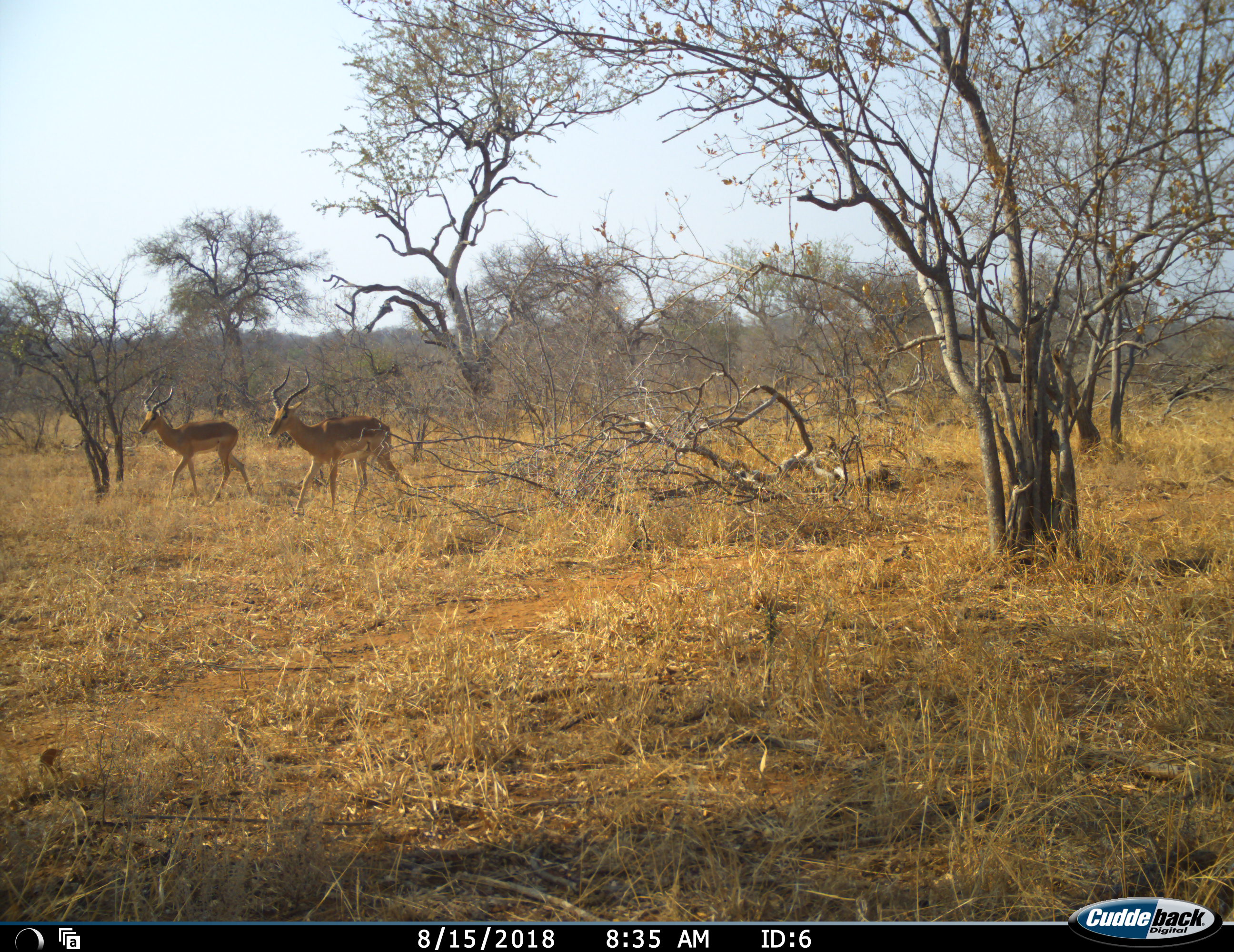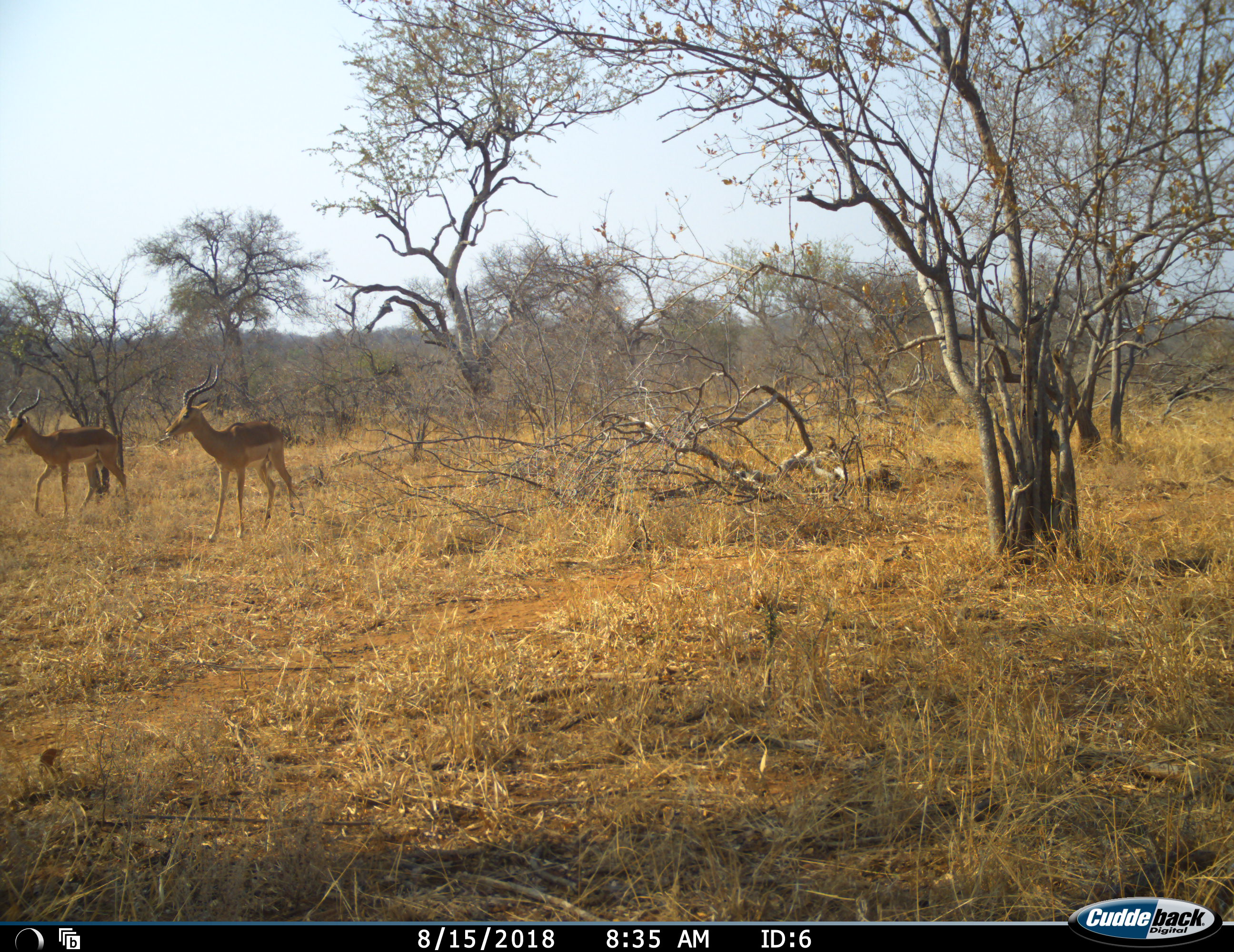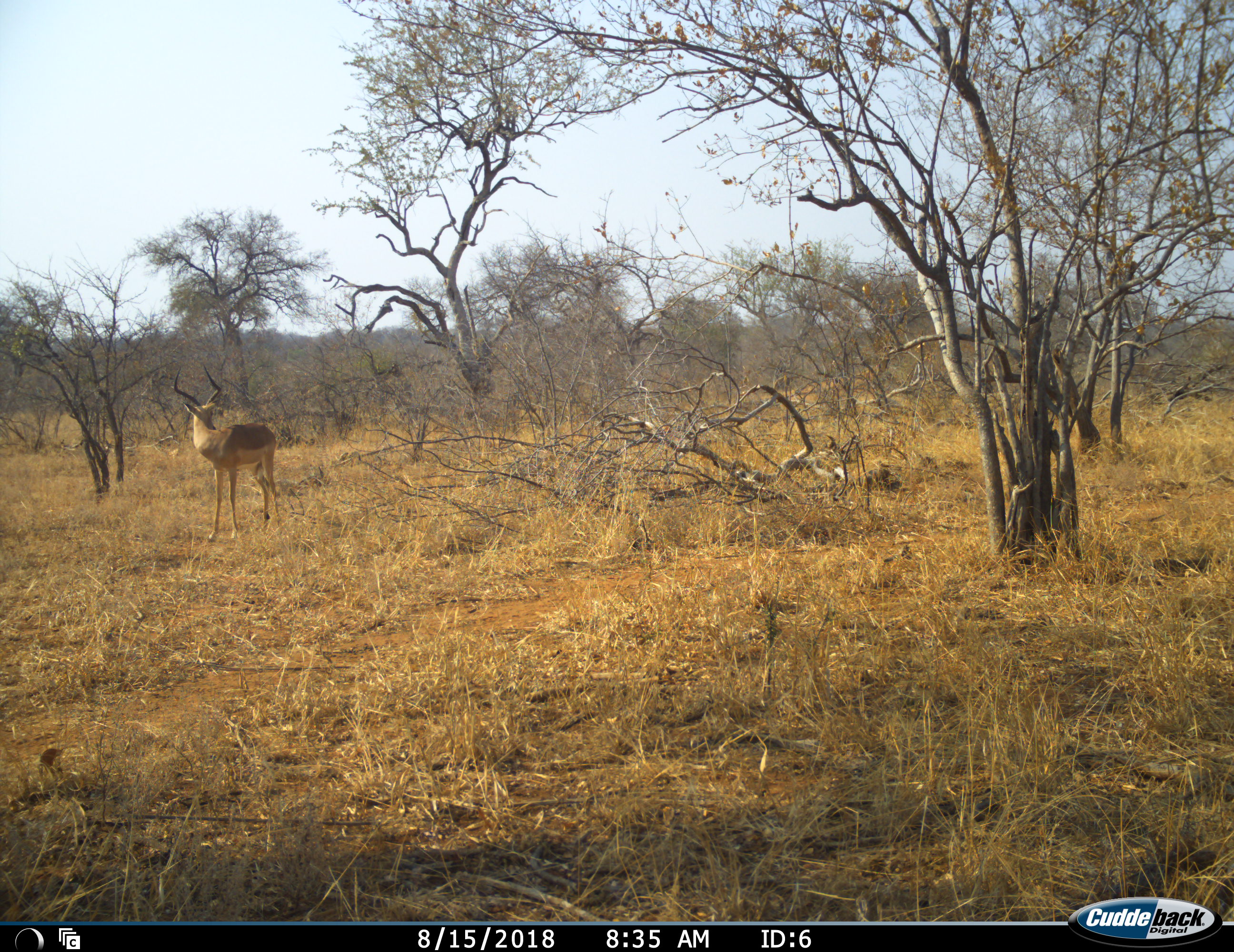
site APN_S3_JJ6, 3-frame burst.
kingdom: Animalia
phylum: Chordata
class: Mammalia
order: Artiodactyla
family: Bovidae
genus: Aepyceros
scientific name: Aepyceros melampus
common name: impala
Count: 2.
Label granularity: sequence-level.